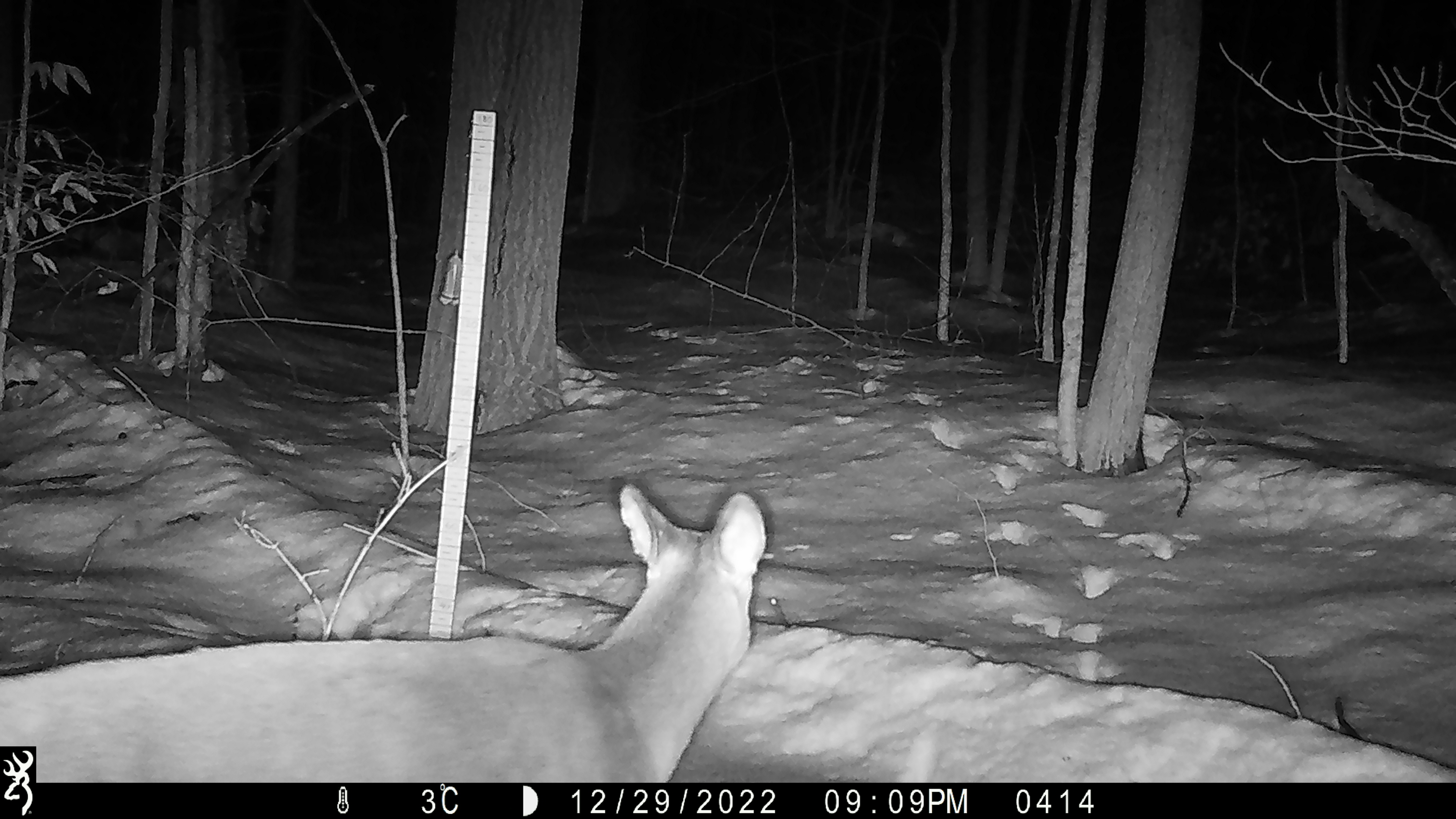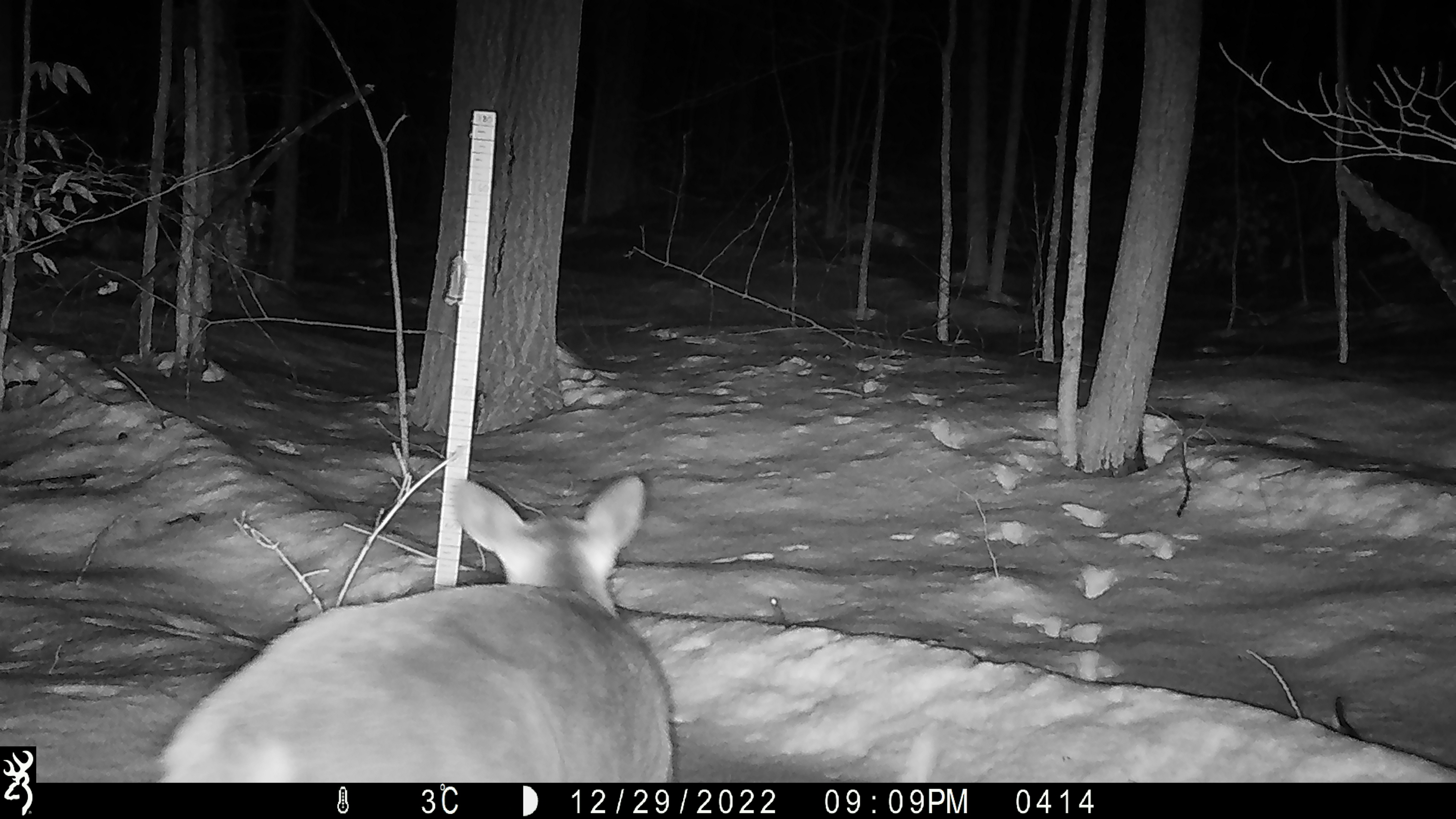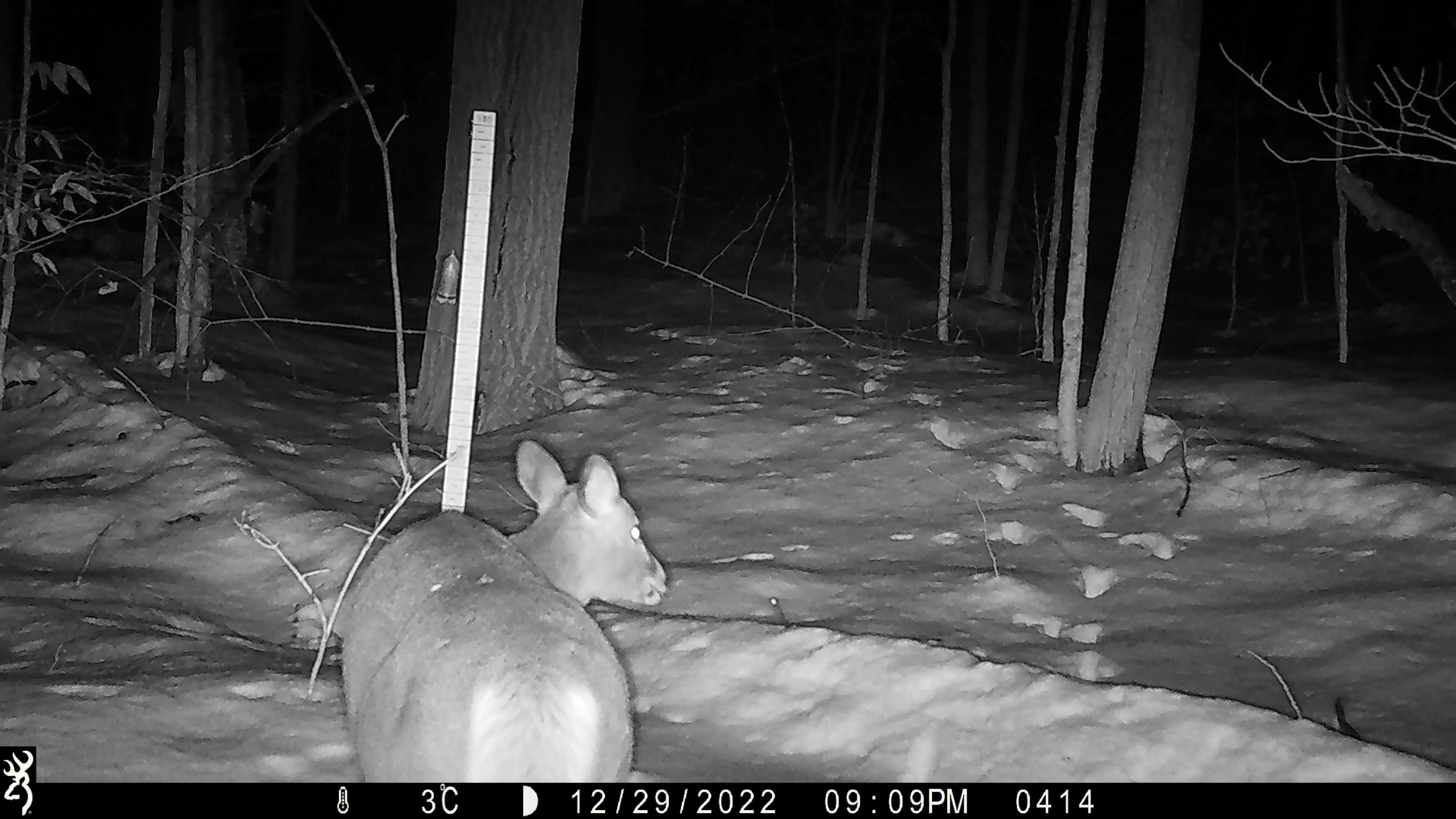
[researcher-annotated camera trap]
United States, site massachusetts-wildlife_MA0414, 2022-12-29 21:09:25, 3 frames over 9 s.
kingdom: Animalia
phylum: Chordata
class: Mammalia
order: Artiodactyla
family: Cervidae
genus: Odocoileus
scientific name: Odocoileus virginianus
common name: white-tailed deer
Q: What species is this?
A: White-tailed deer (Odocoileus virginianus).